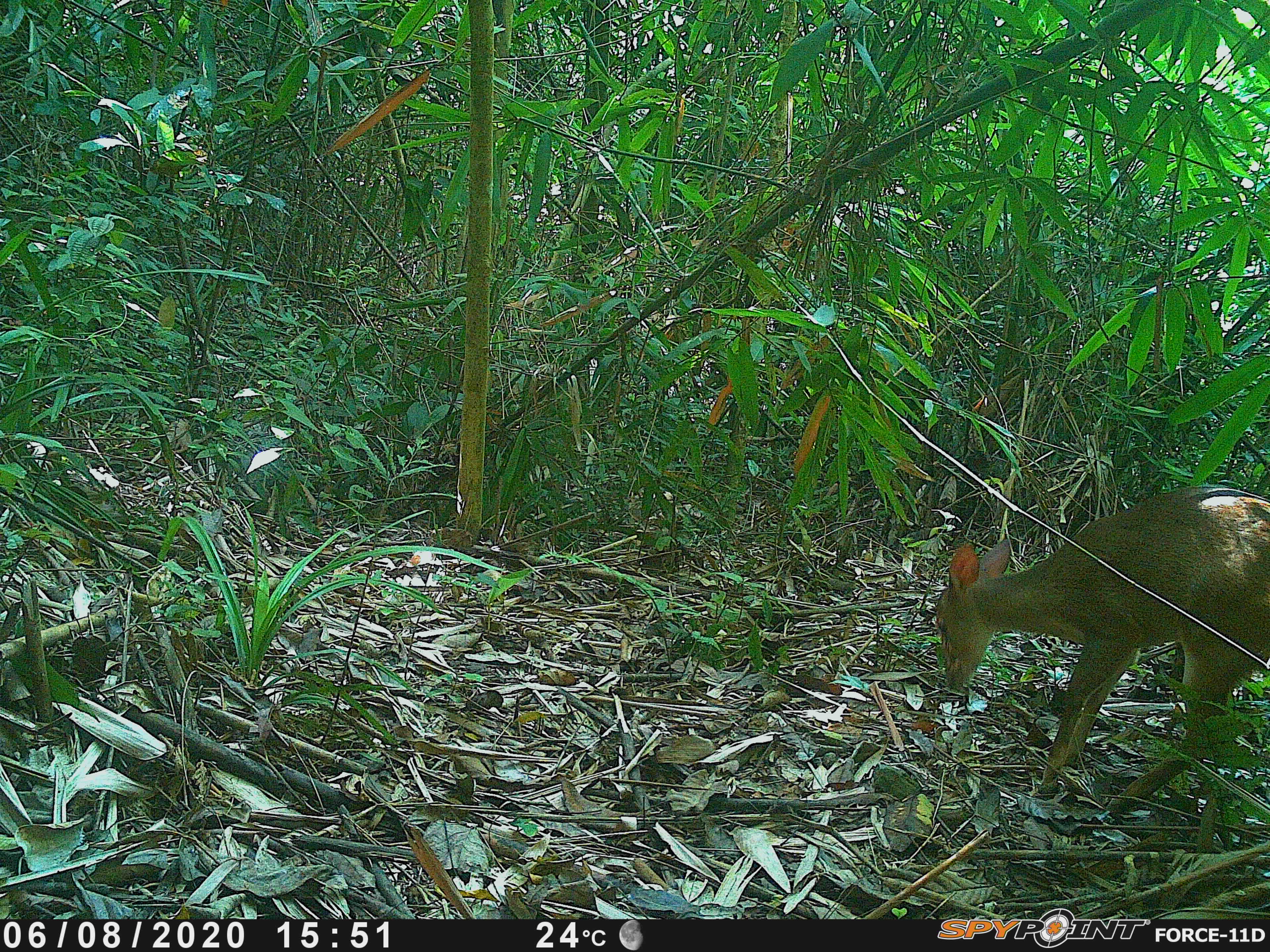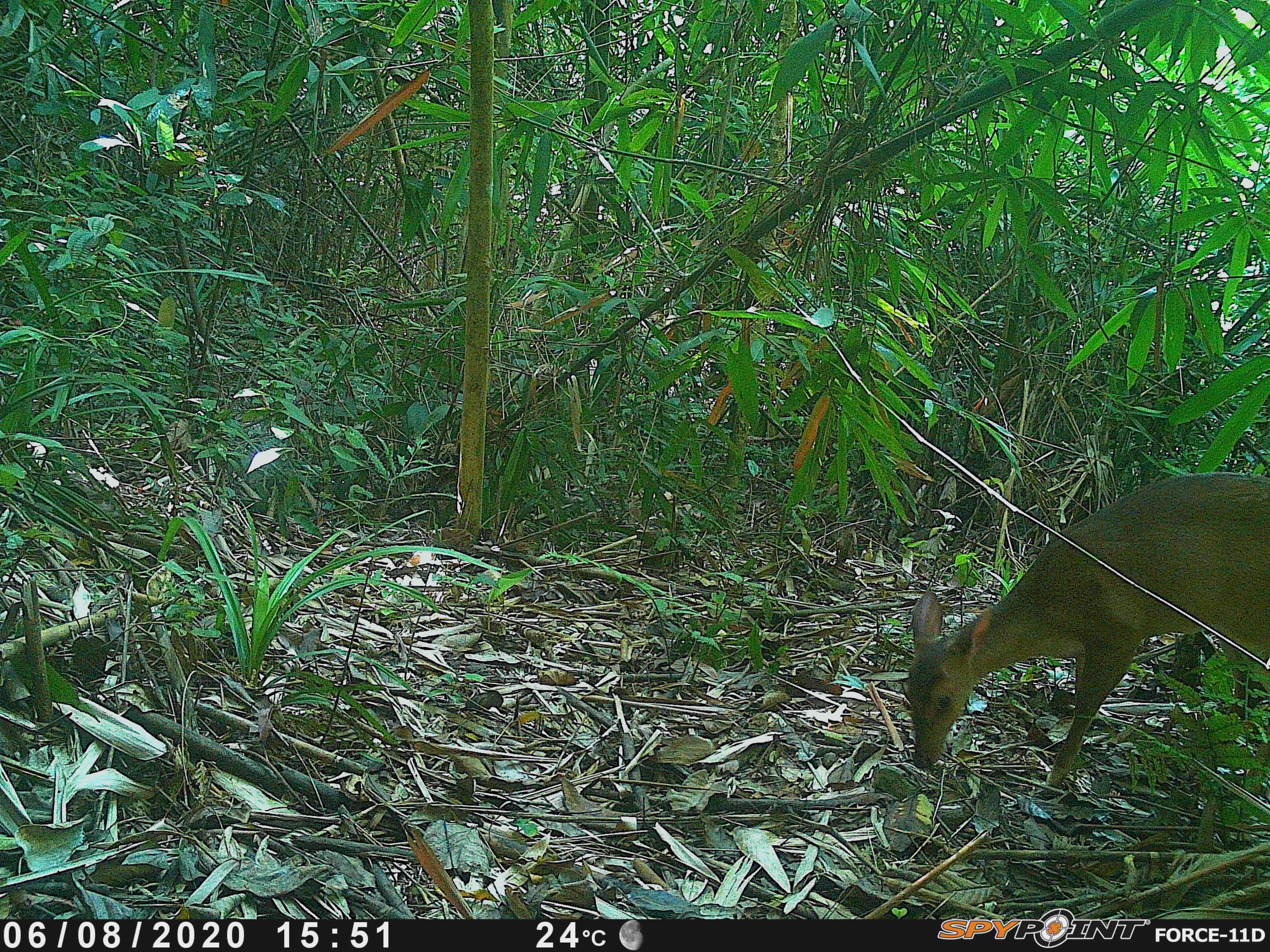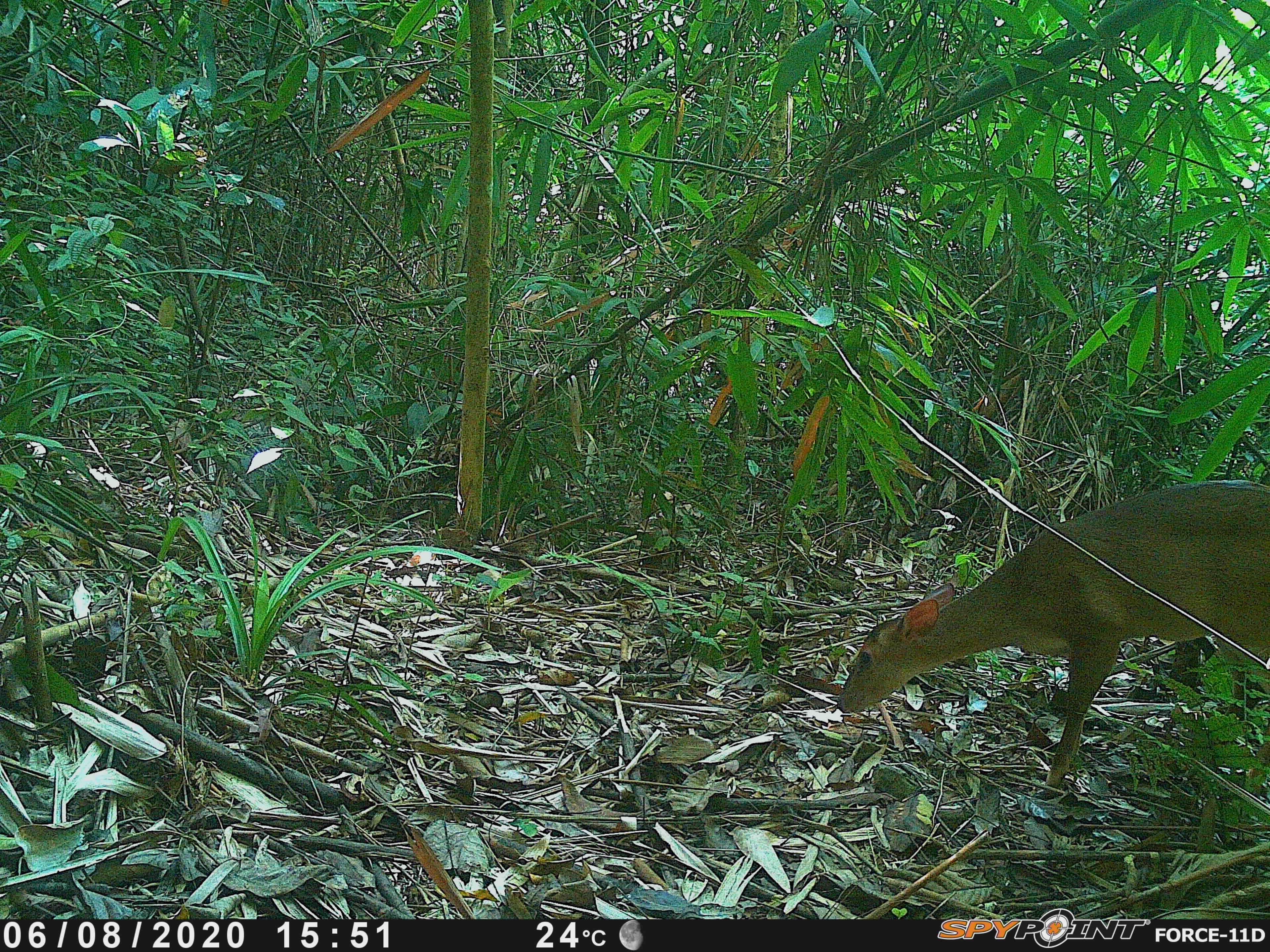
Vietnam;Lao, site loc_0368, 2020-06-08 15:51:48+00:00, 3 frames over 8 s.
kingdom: Animalia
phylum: Chordata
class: Mammalia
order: Artiodactyla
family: Cervidae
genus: Muntiacus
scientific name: Muntiacus vuquangensis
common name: large-antlered muntjac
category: large antlered muntjac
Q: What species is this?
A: Large antlered muntjac (large-antlered muntjac) (Muntiacus vuquangensis).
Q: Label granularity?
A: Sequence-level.